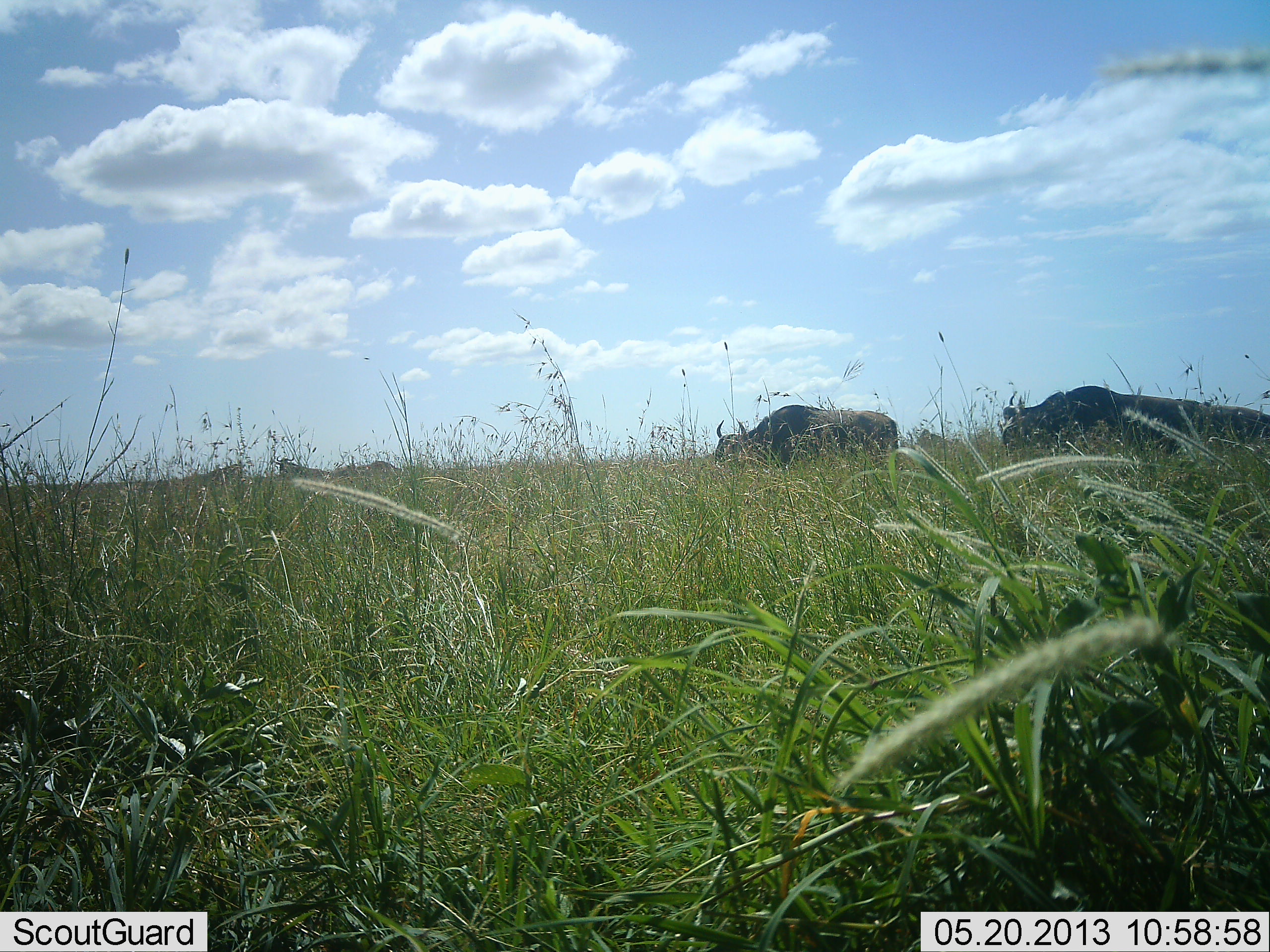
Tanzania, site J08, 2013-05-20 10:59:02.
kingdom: Animalia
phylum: Chordata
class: Mammalia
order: Artiodactyla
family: Bovidae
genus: Syncerus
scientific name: Syncerus caffer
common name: cape buffalo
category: buffalo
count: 2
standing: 50%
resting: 0%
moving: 38%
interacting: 0%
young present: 0%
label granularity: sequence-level